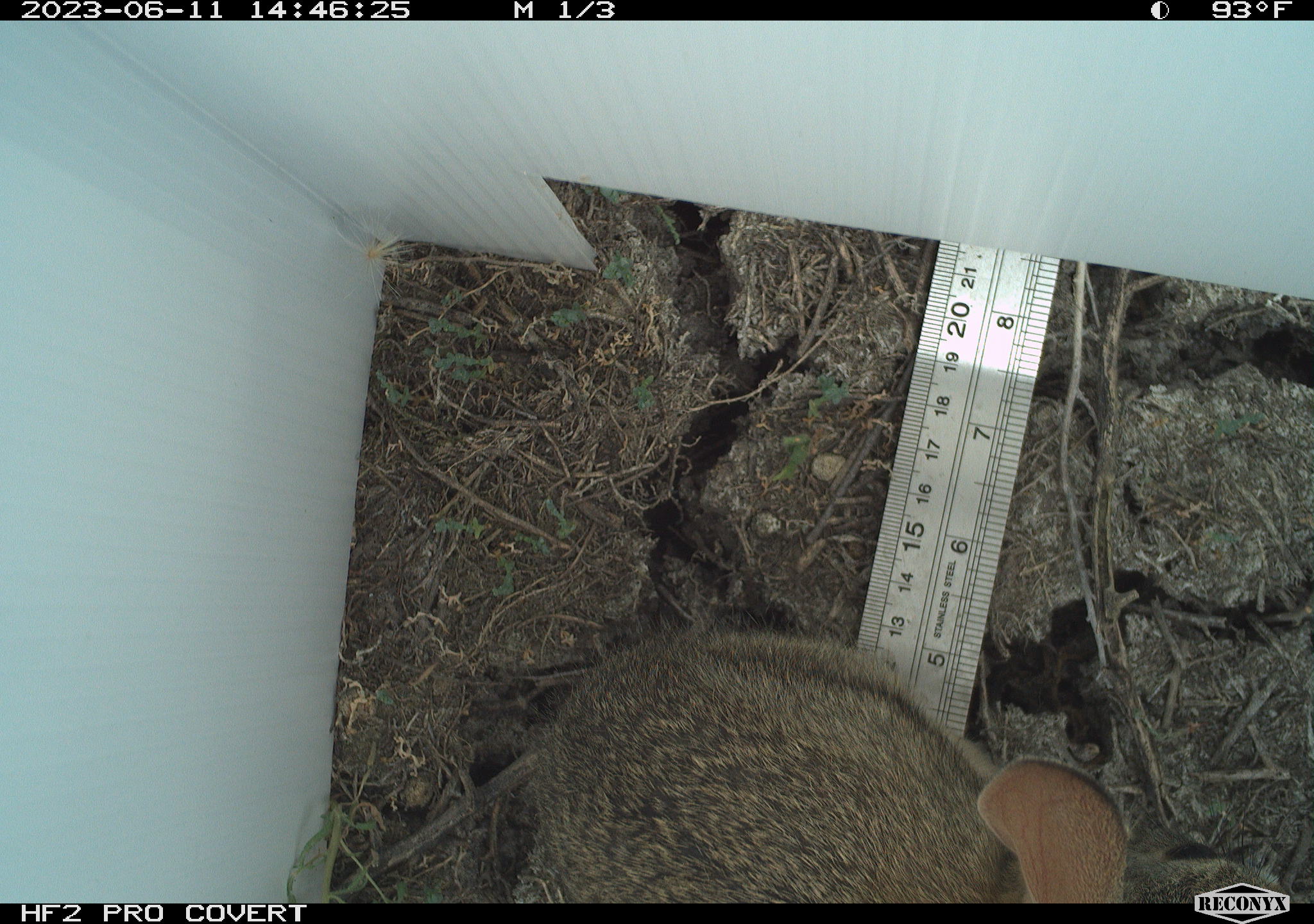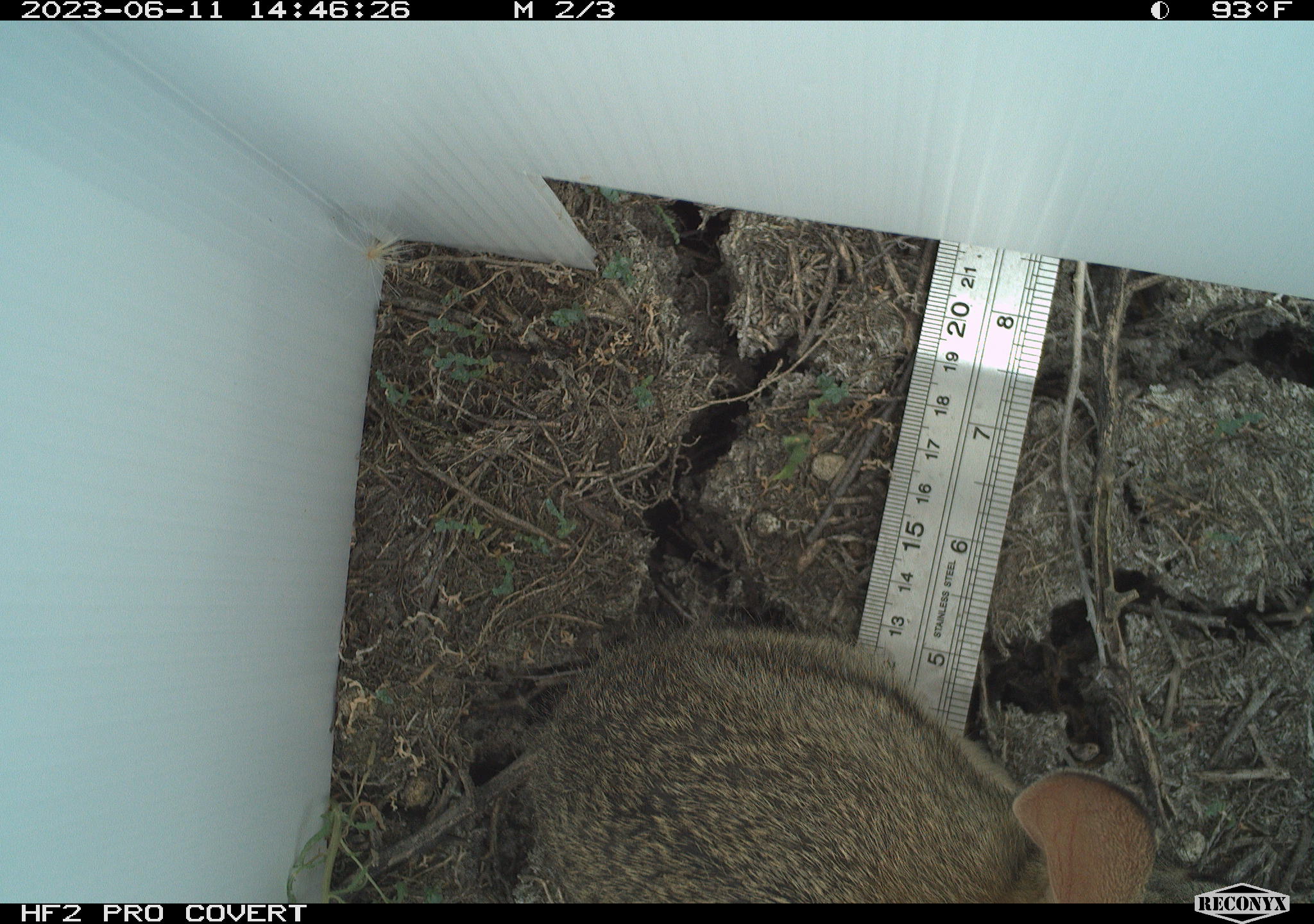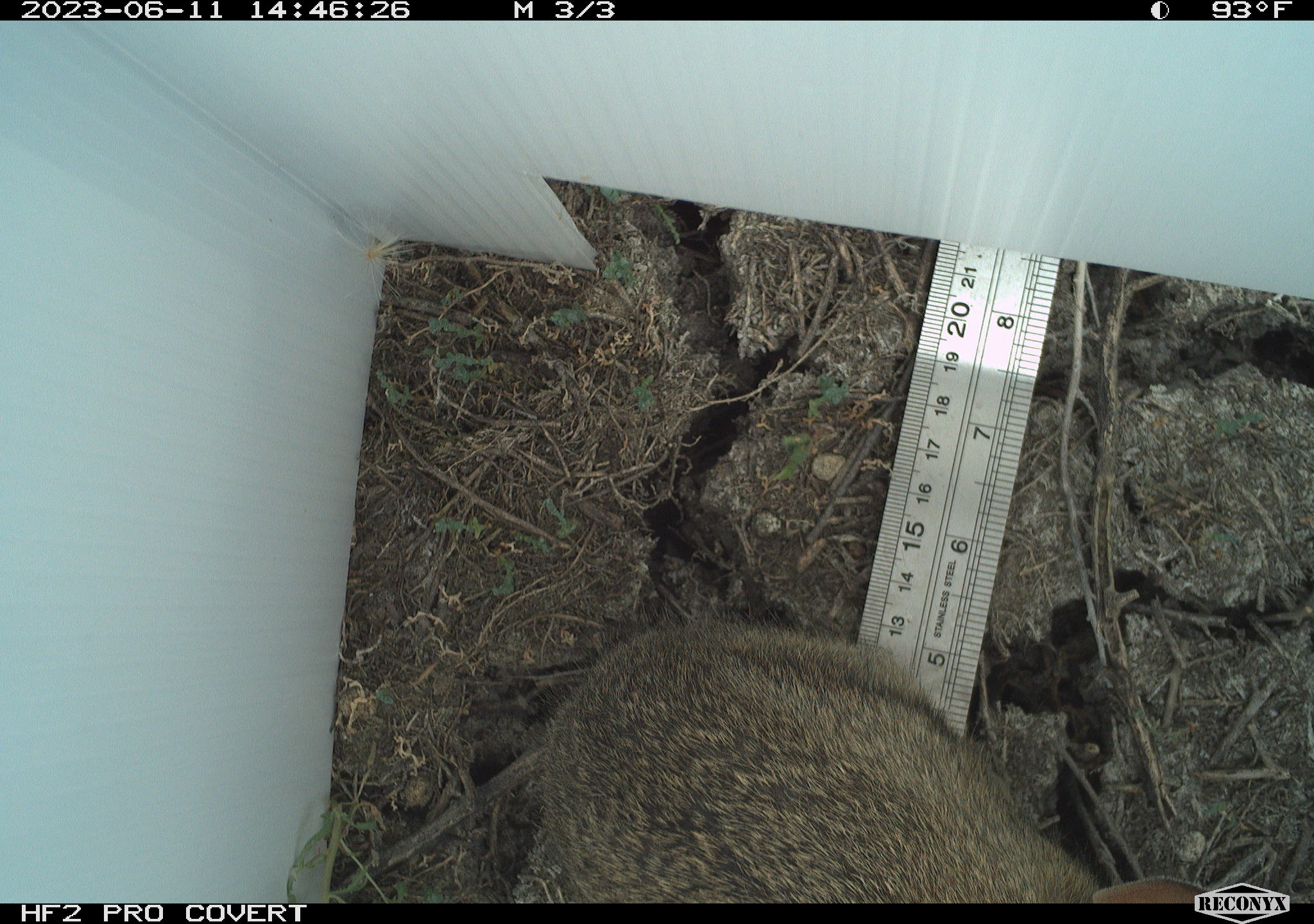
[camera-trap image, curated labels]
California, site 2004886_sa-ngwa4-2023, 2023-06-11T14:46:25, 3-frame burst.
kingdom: Animalia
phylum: Chordata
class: Mammalia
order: Lagomorpha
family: Leporidae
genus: Sylvilagus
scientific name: Sylvilagus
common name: cottontail rabbits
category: sylvilagus species